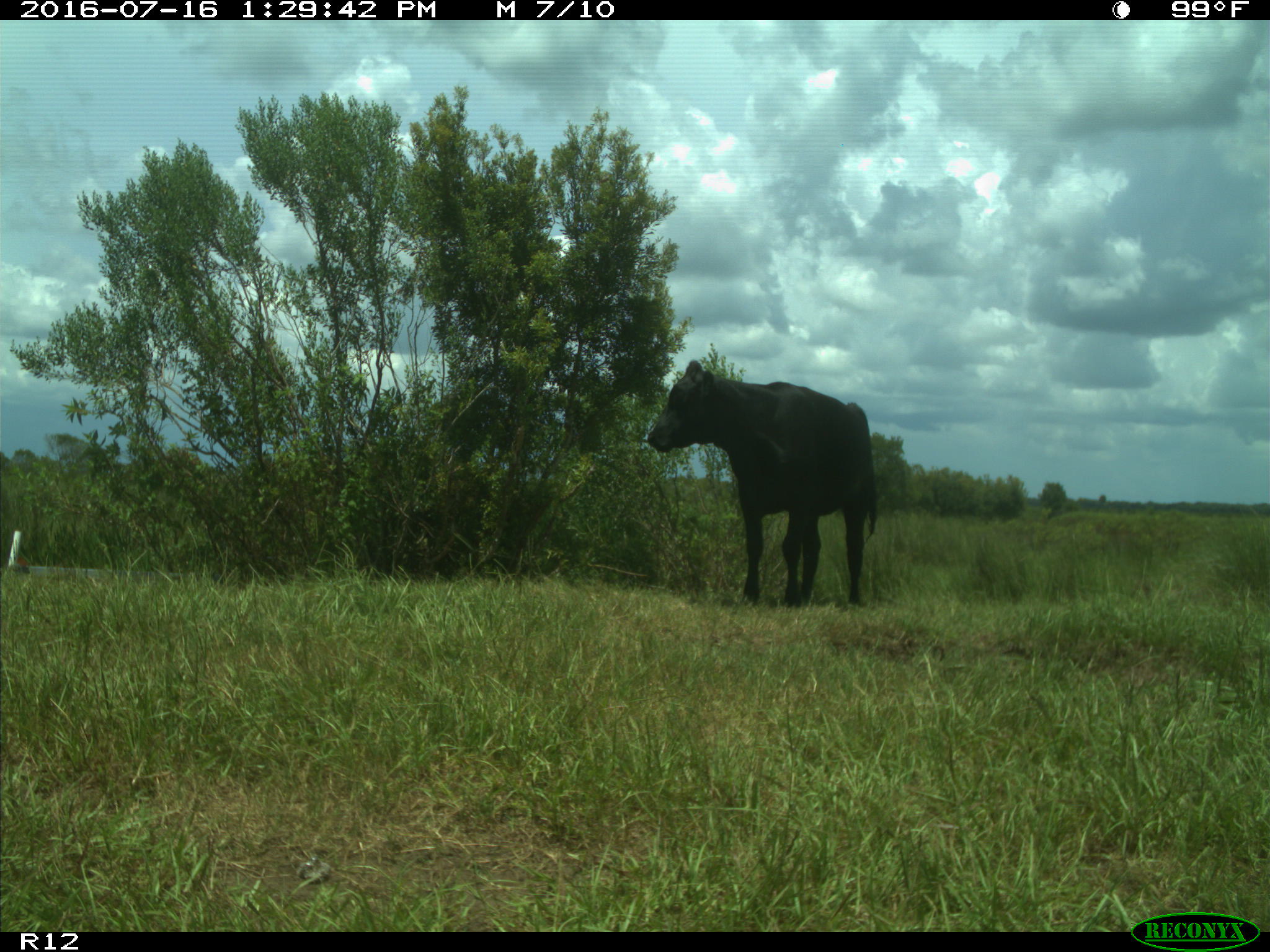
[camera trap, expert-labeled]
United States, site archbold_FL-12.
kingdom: Animalia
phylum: Chordata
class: Mammalia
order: Artiodactyla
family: Bovidae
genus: Bos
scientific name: Bos taurus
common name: domestic cow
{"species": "Bos taurus (domestic cow)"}